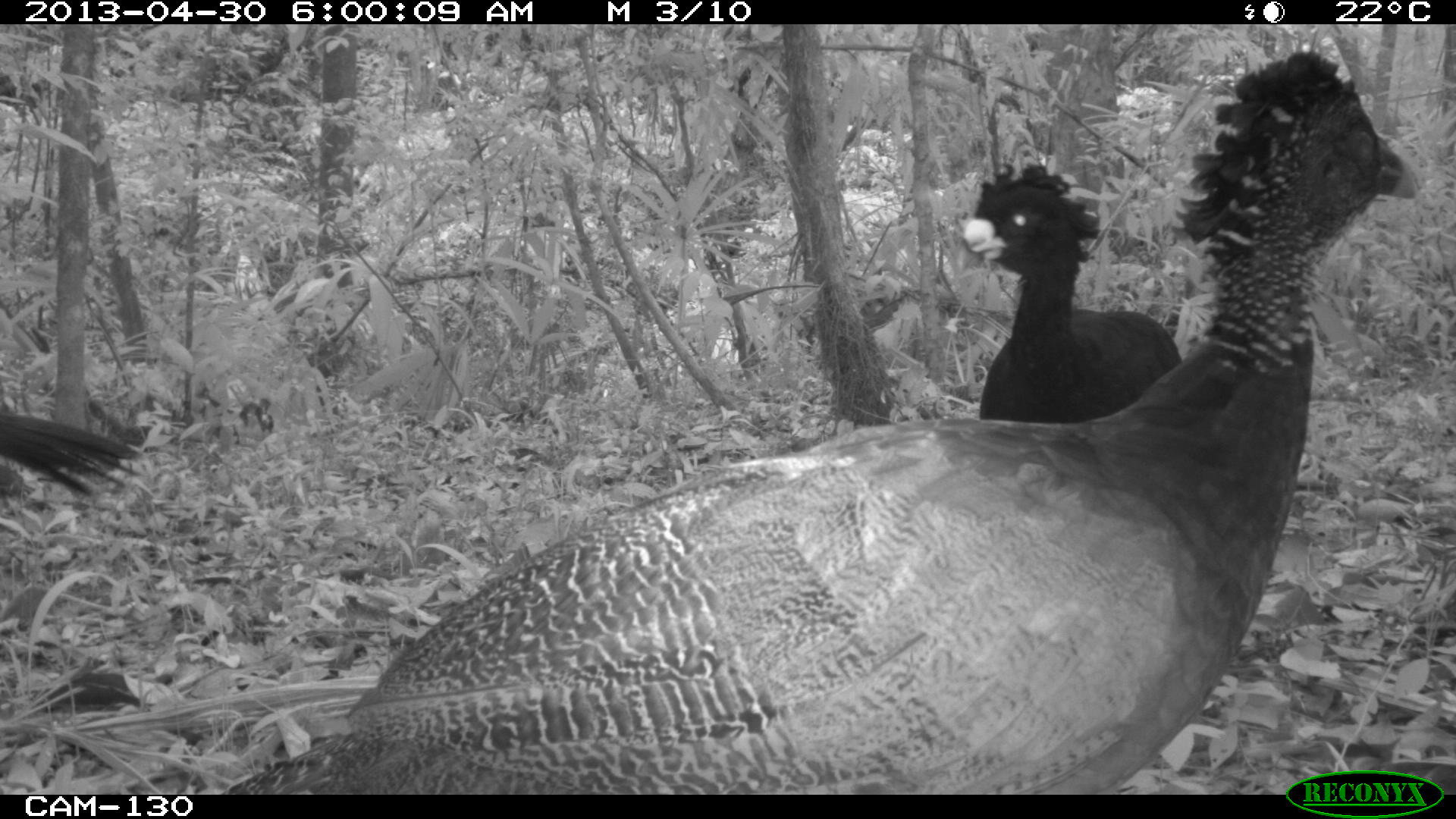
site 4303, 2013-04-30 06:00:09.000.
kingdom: Animalia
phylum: Chordata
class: Aves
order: Galliformes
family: Cracidae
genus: Crax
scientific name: Crax rubra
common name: great curassow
Crax rubra (great curassow), count 3.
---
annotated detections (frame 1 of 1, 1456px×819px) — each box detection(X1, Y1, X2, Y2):
crax rubra: detection(218, 48, 1420, 794); detection(956, 159, 1181, 423); detection(0, 398, 147, 502)